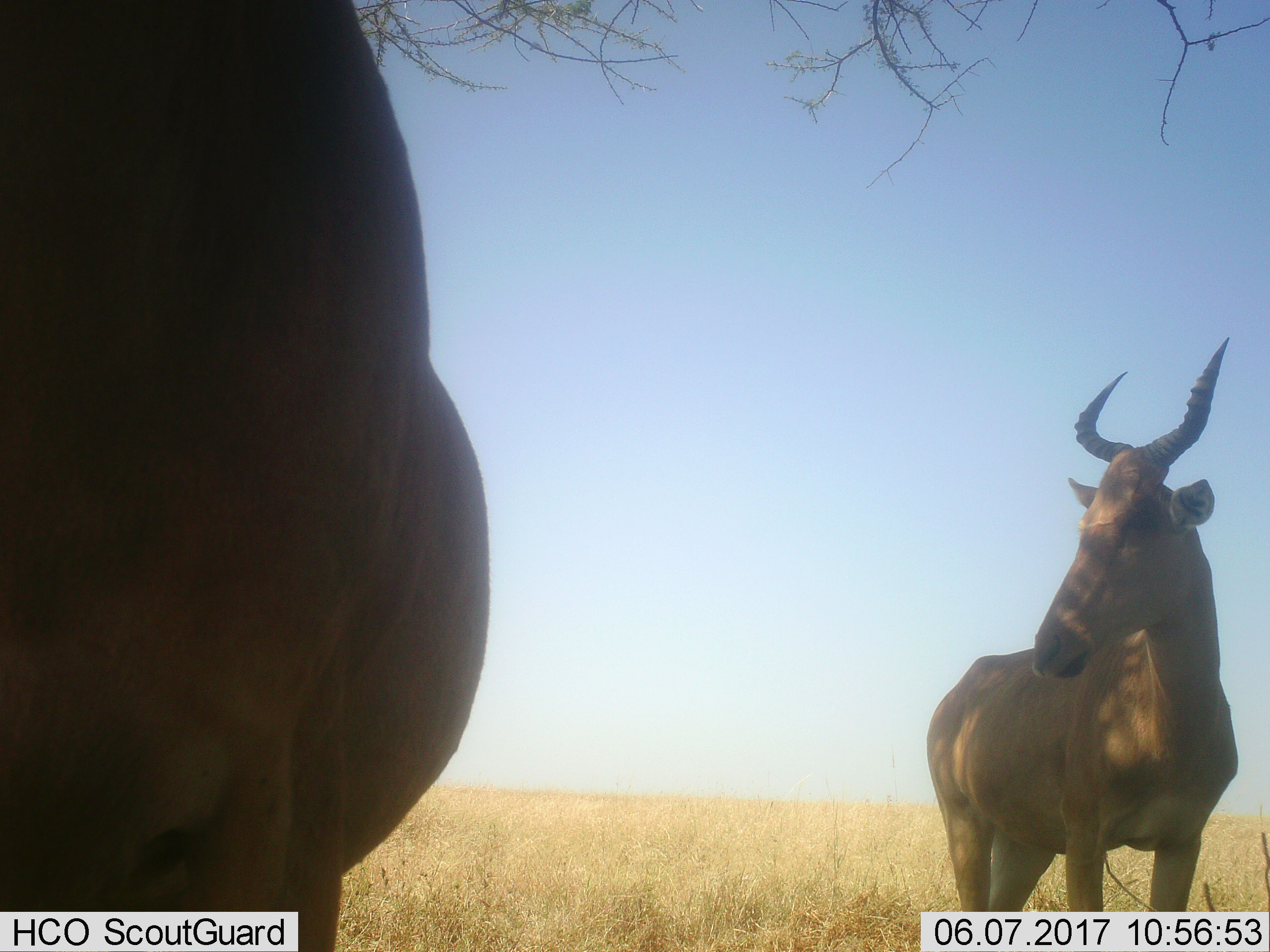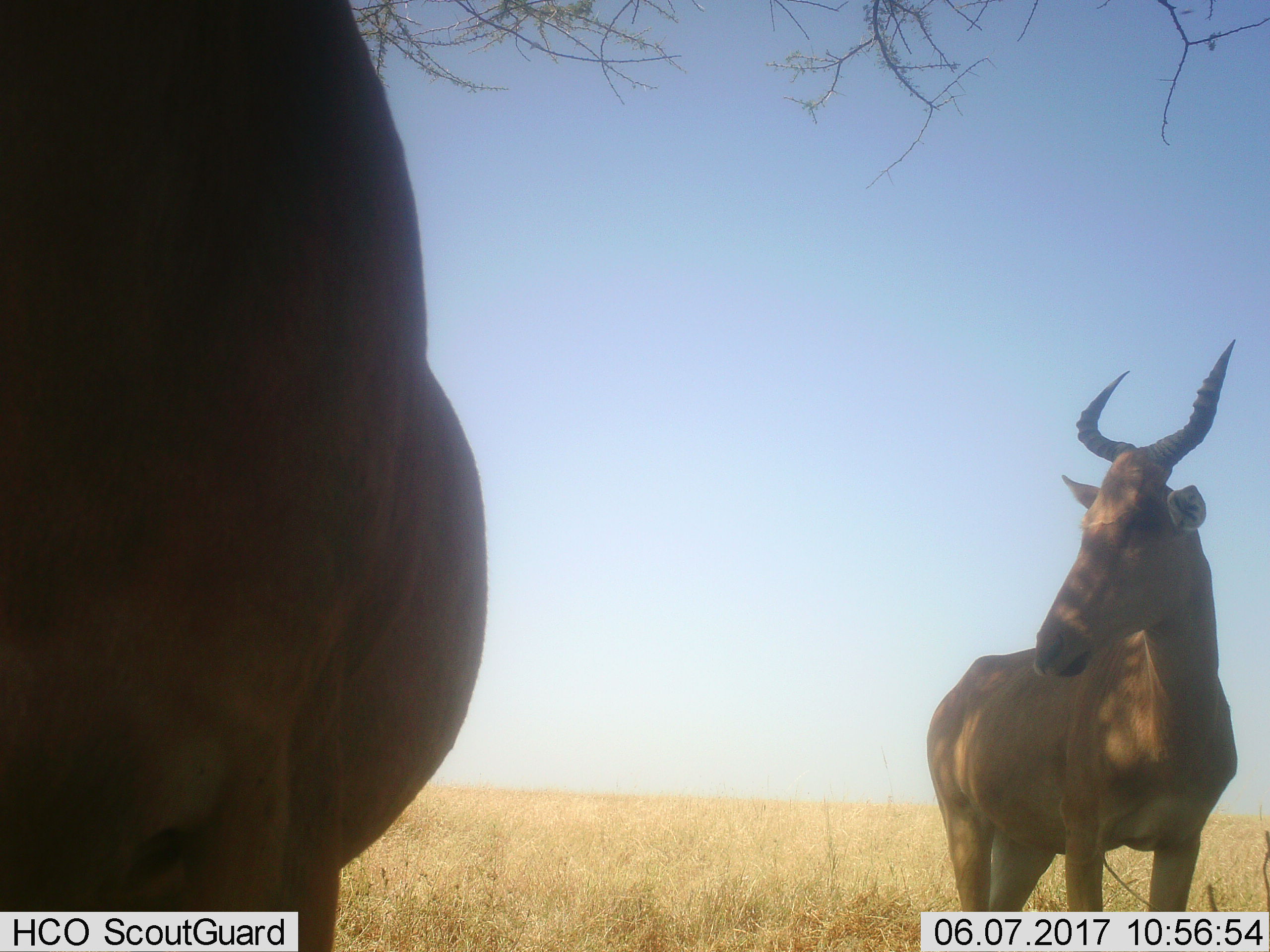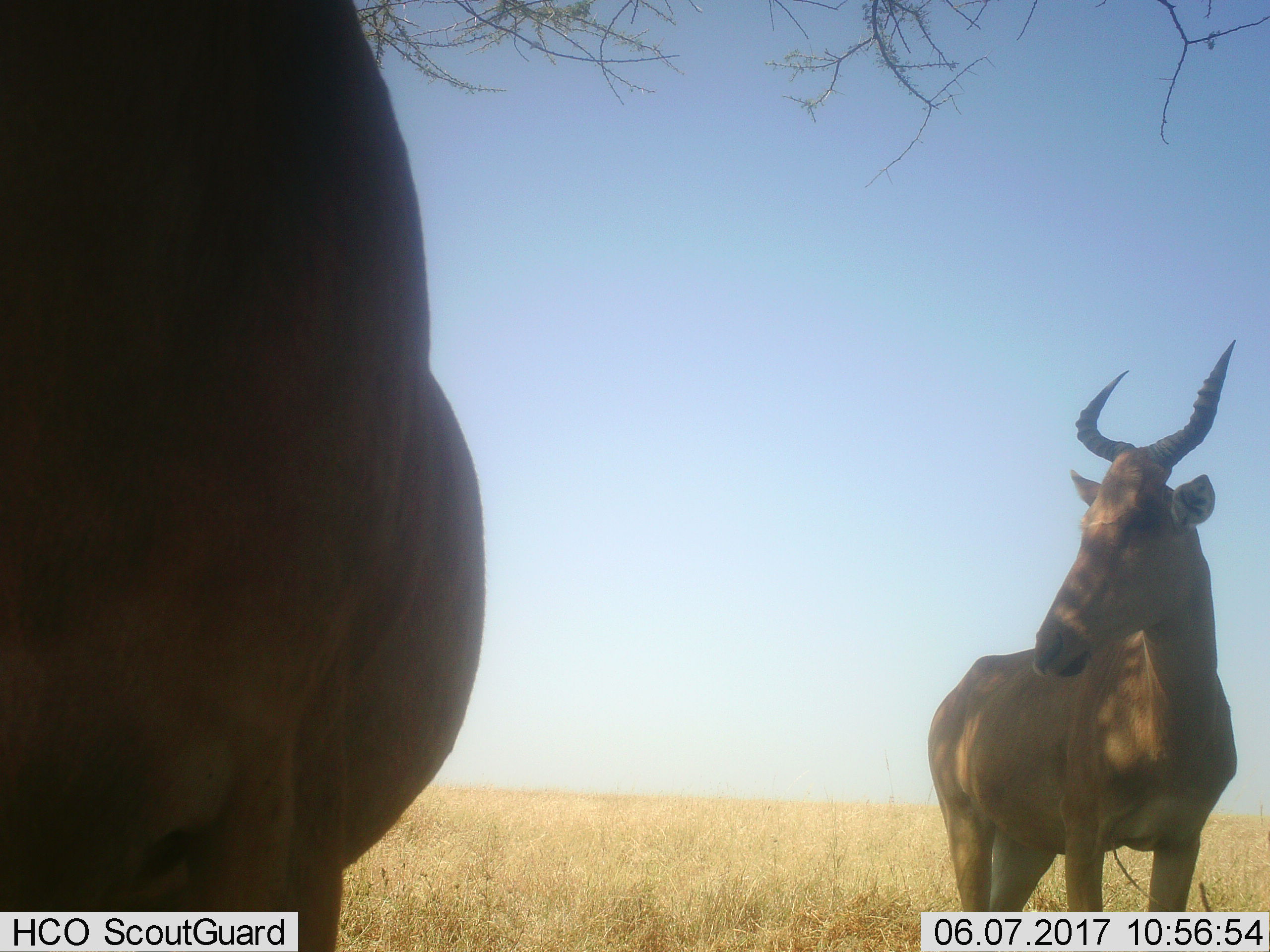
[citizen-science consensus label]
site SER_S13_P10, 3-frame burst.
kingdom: Animalia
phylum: Chordata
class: Mammalia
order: Artiodactyla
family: Bovidae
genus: Alcelaphus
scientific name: Alcelaphus buselaphus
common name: hartebeest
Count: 2.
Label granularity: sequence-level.